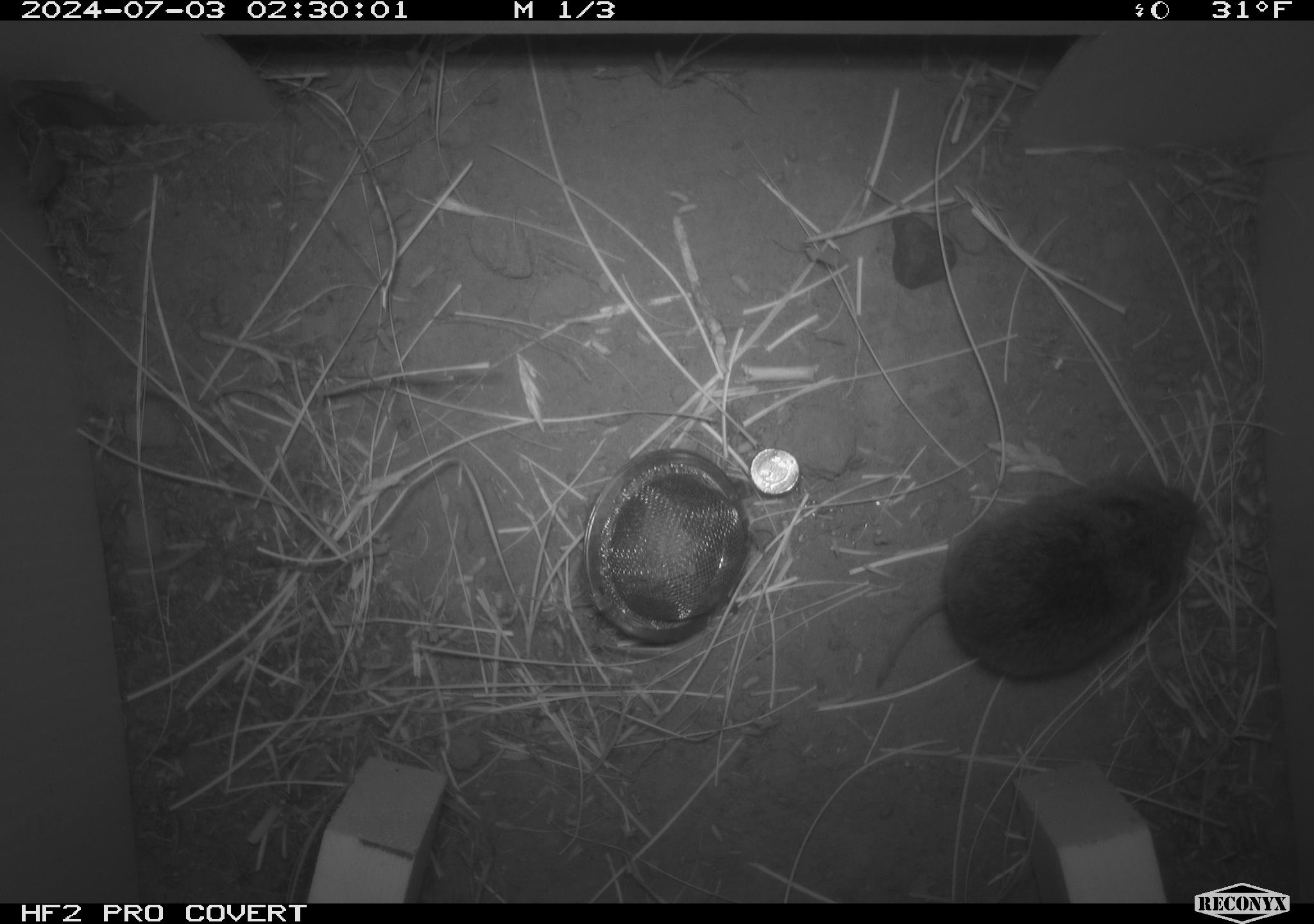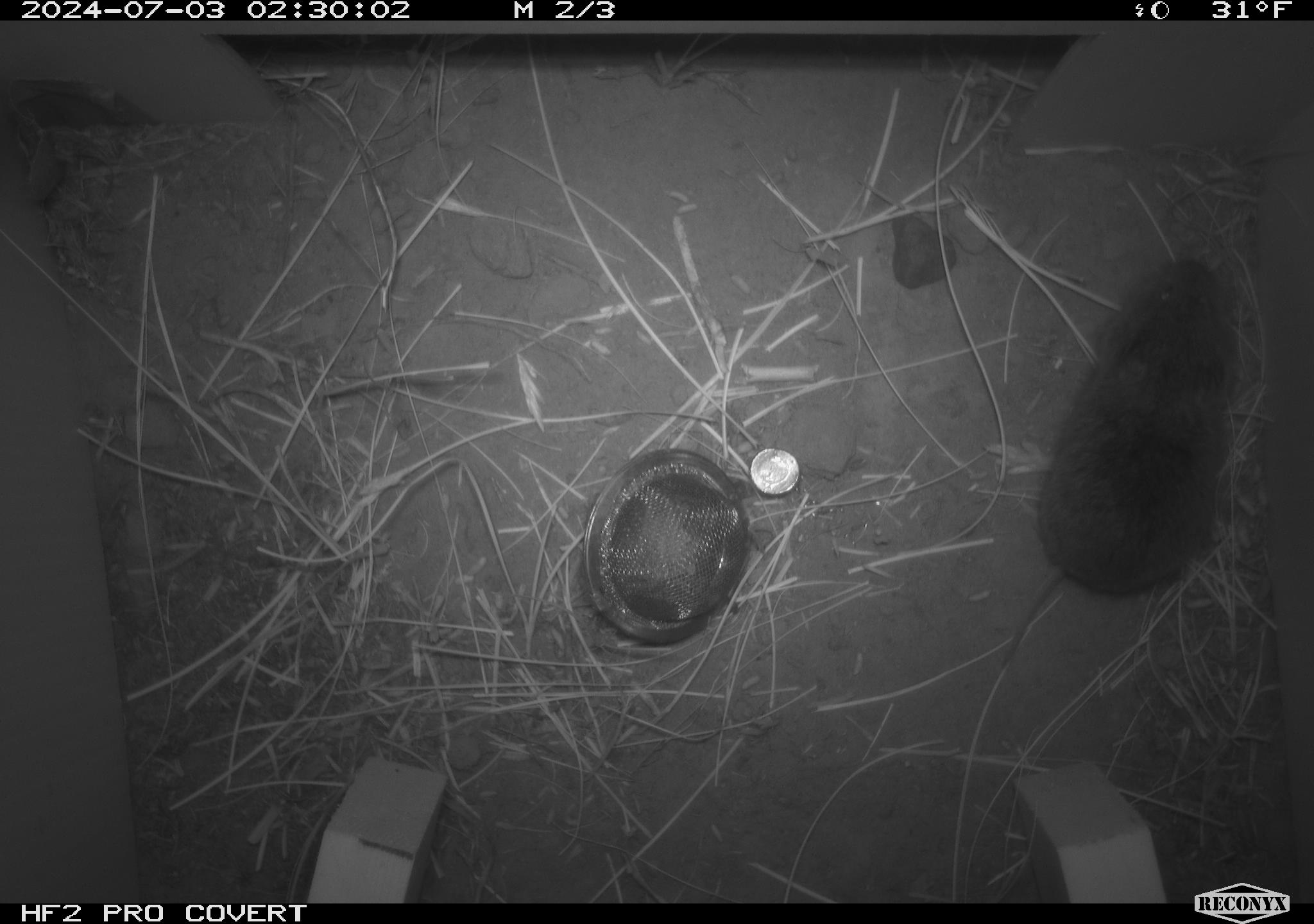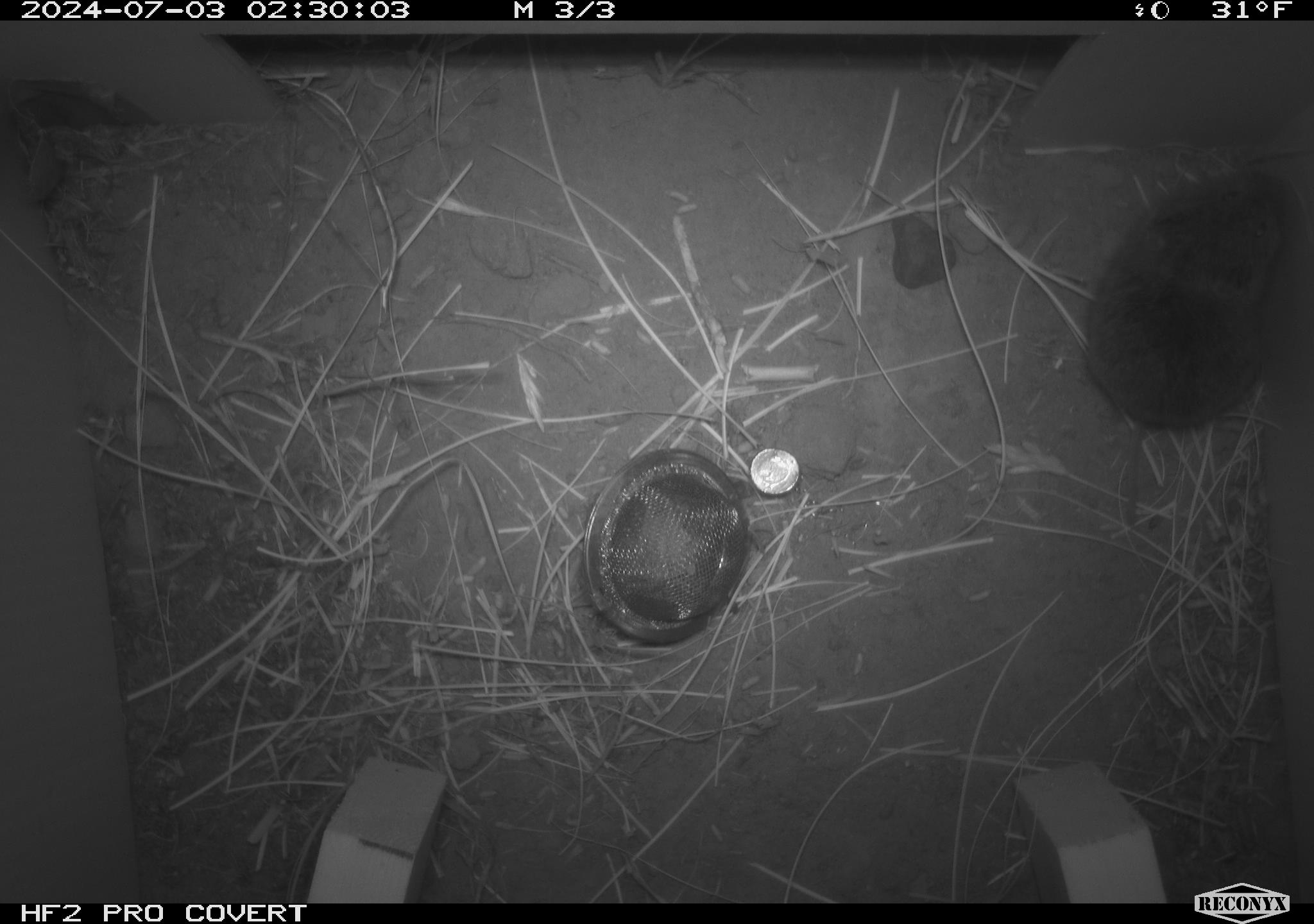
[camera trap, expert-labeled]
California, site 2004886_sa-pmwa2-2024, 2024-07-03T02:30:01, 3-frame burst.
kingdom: Animalia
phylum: Chordata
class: Mammalia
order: Rodentia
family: Cricetidae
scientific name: Arvicolinae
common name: voles, lemmings, and muskrats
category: arvicolinae subfamily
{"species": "arvicolinae subfamily (voles, lemmings, and muskrats) (Arvicolinae)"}